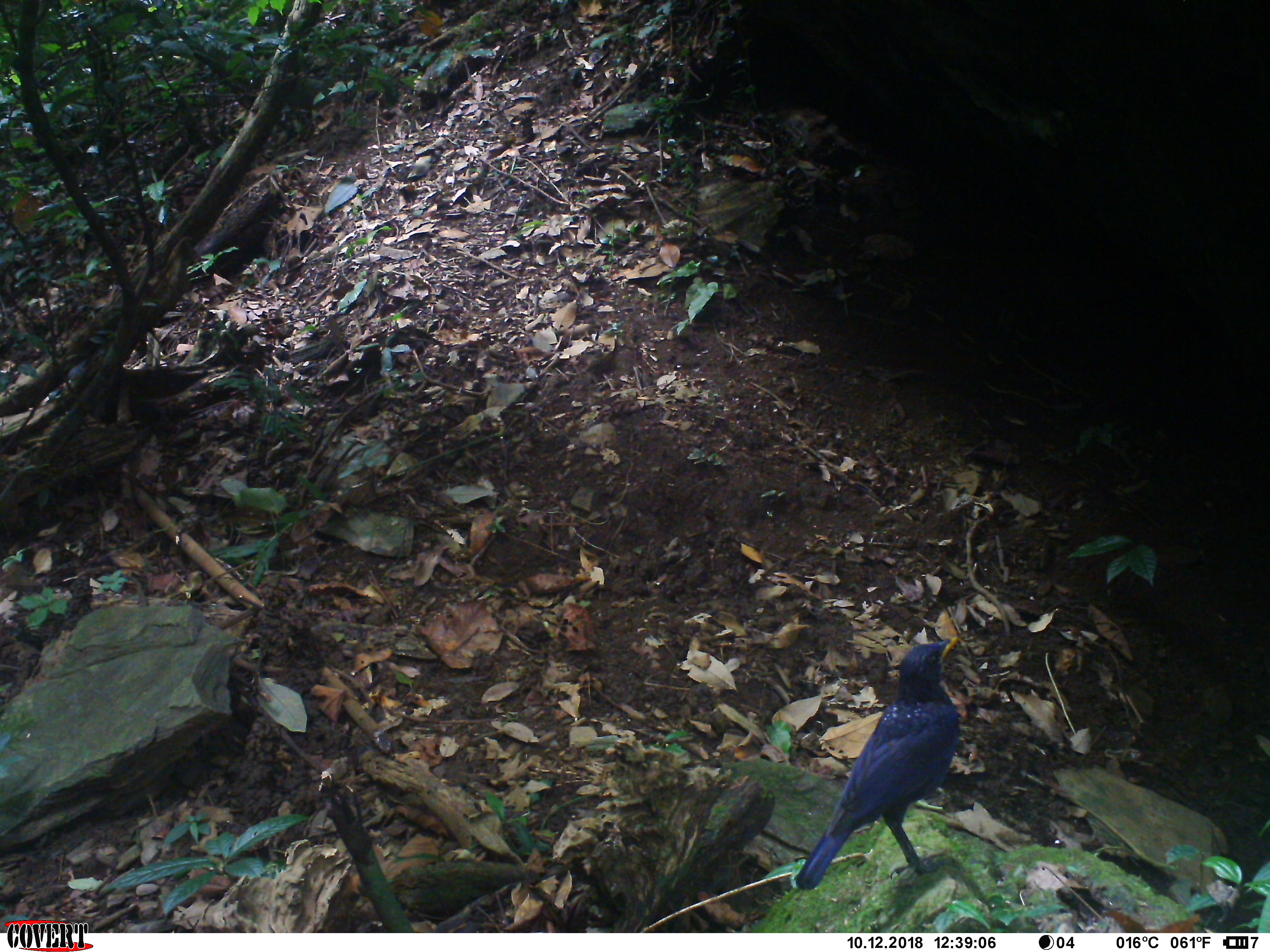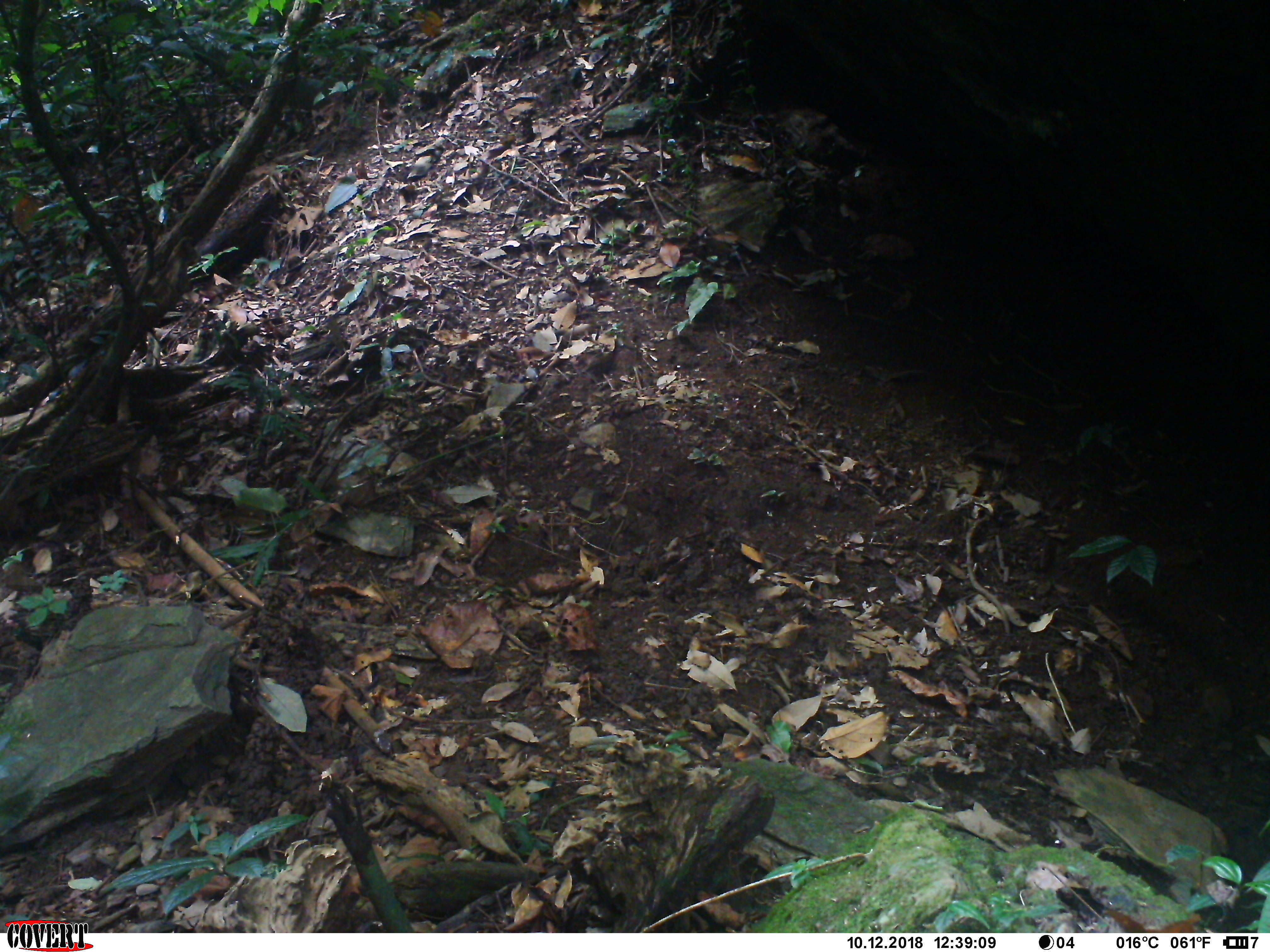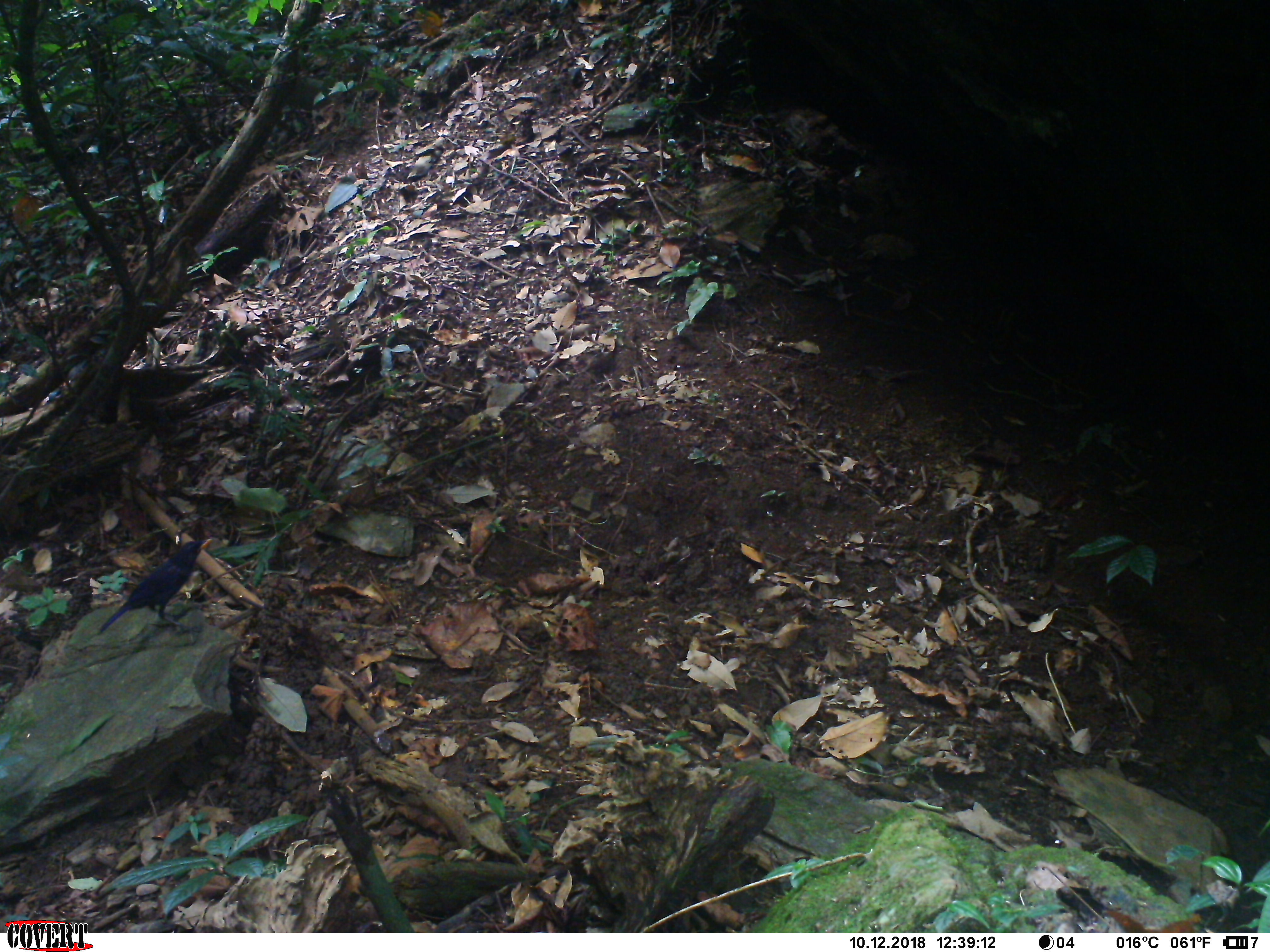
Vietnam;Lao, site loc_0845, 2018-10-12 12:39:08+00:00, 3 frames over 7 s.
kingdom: Animalia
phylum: Chordata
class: Aves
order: Passeriformes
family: Muscicapidae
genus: Myophonus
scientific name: Myophonus caeruleus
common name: blue whistling thrush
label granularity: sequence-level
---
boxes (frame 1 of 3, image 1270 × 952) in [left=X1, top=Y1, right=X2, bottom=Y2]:
blue whistling thrush: [left=792, top=635, right=959, bottom=891]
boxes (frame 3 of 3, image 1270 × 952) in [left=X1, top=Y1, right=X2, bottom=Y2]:
blue whistling thrush: [left=98, top=538, right=213, bottom=634]